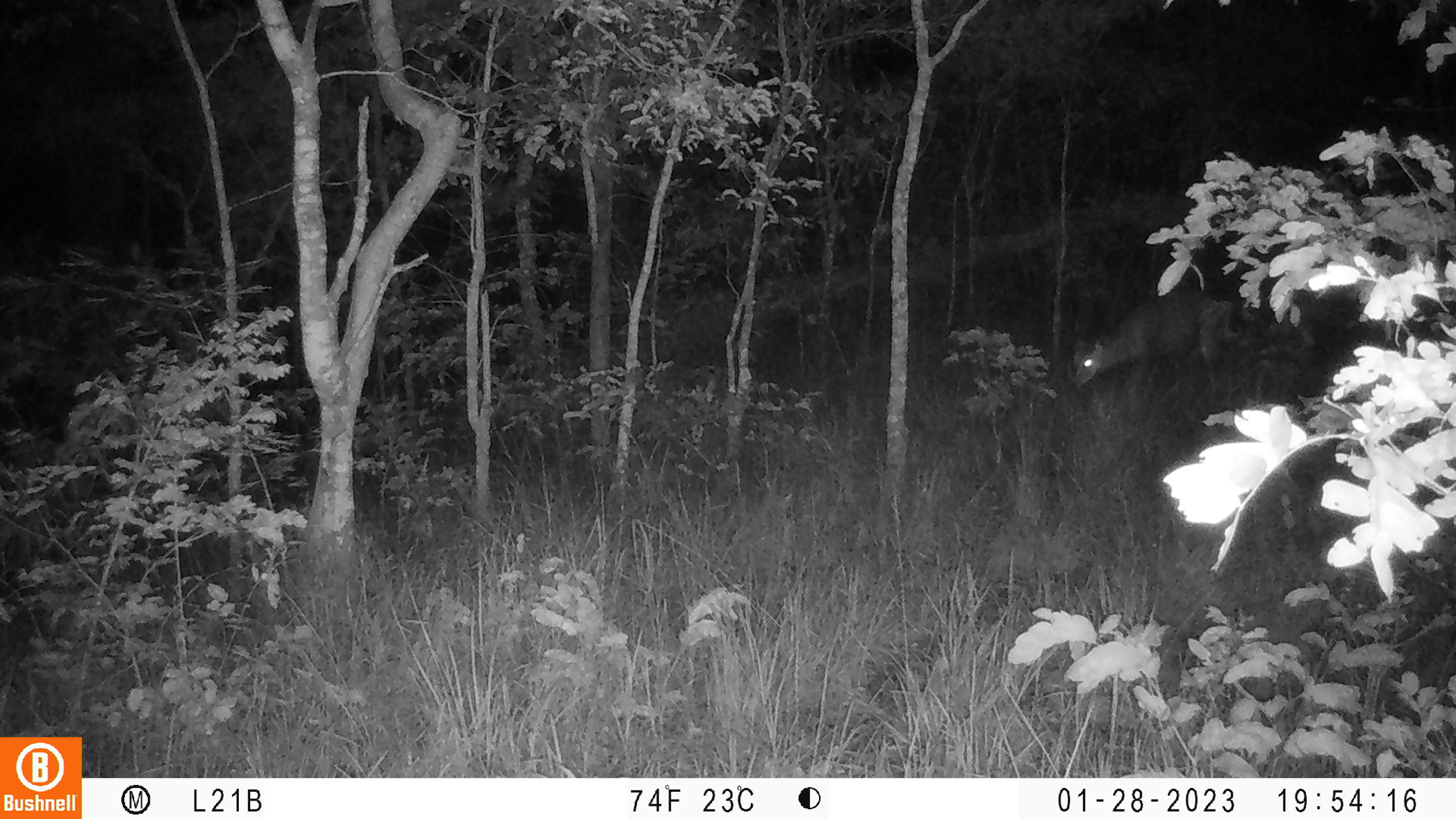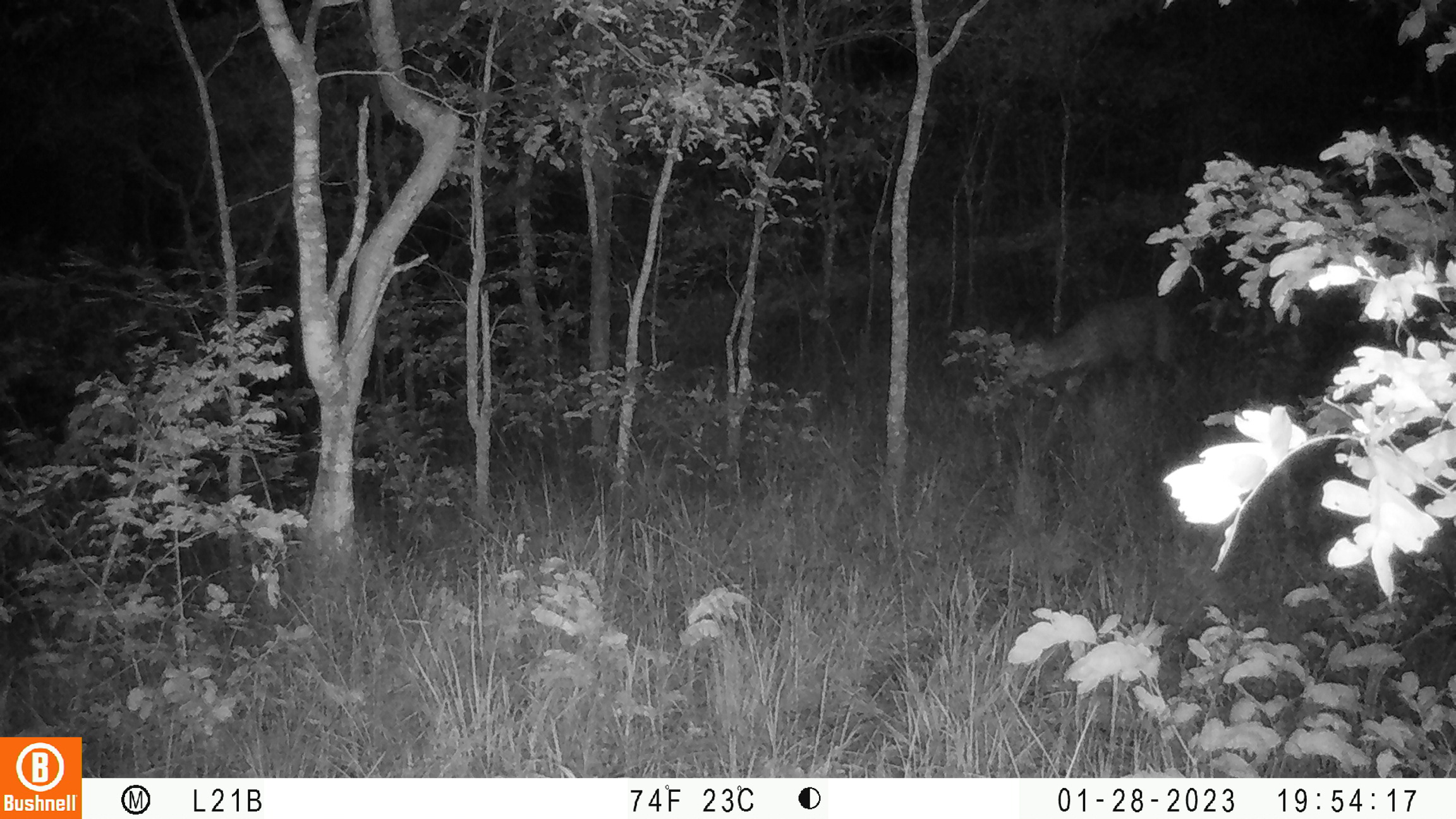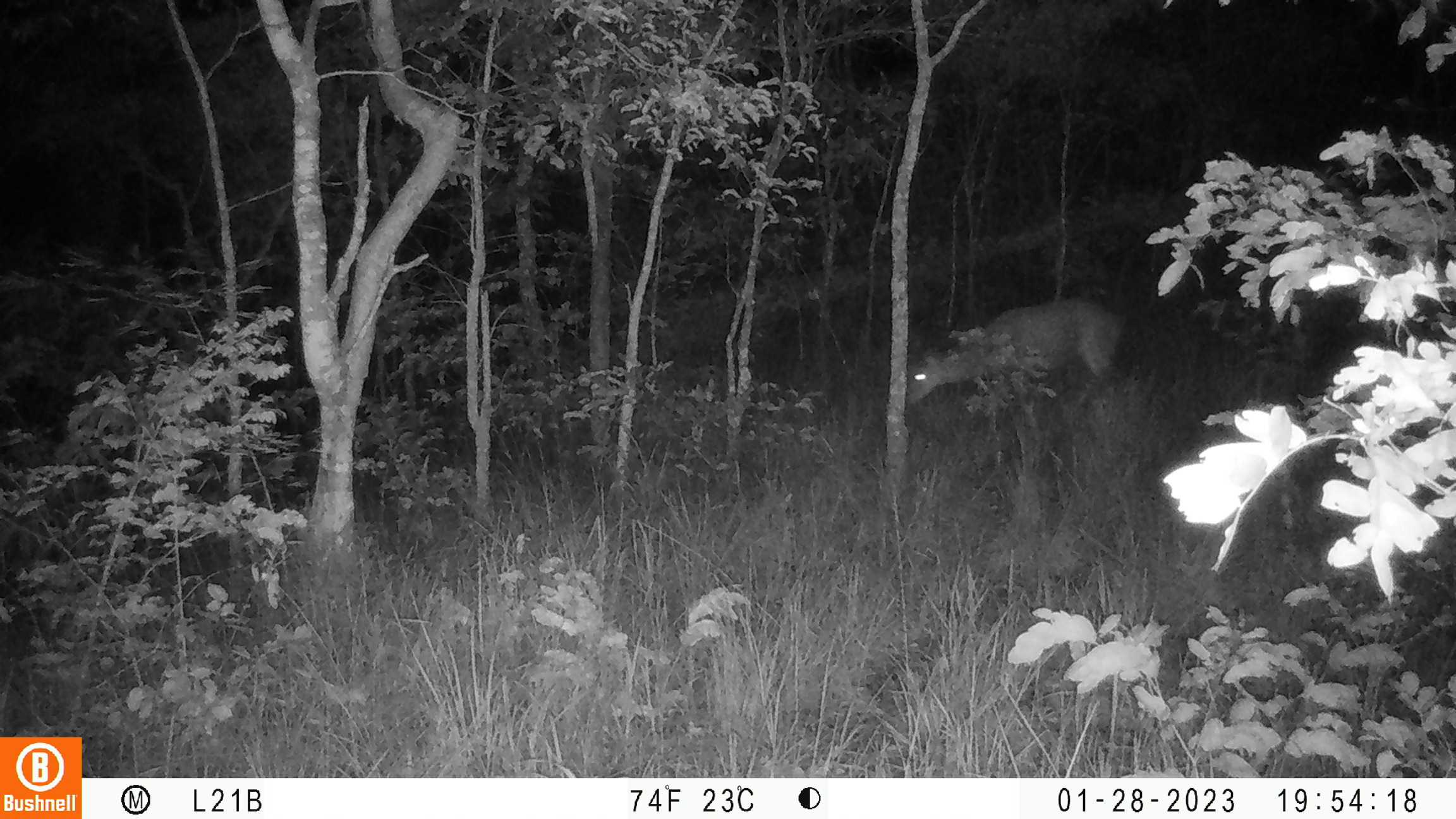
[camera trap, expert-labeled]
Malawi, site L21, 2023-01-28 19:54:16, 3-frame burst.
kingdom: Animalia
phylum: Chordata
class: Mammalia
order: Artiodactyla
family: Bovidae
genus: Tragelaphus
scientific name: Tragelaphus sylvaticus sylvaticus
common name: cape bushbuck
Cape bushbuck (Tragelaphus sylvaticus sylvaticus), count 1.